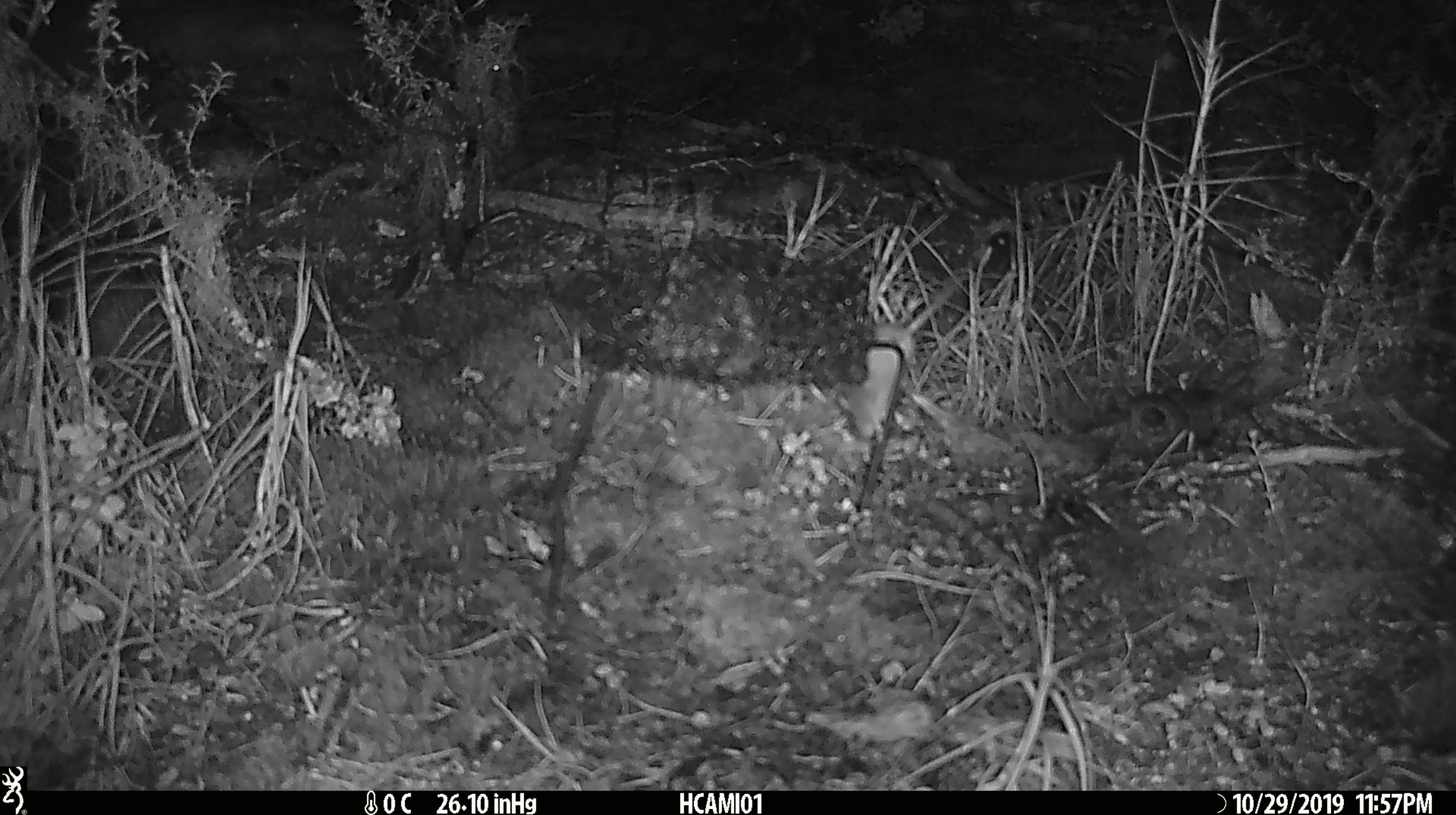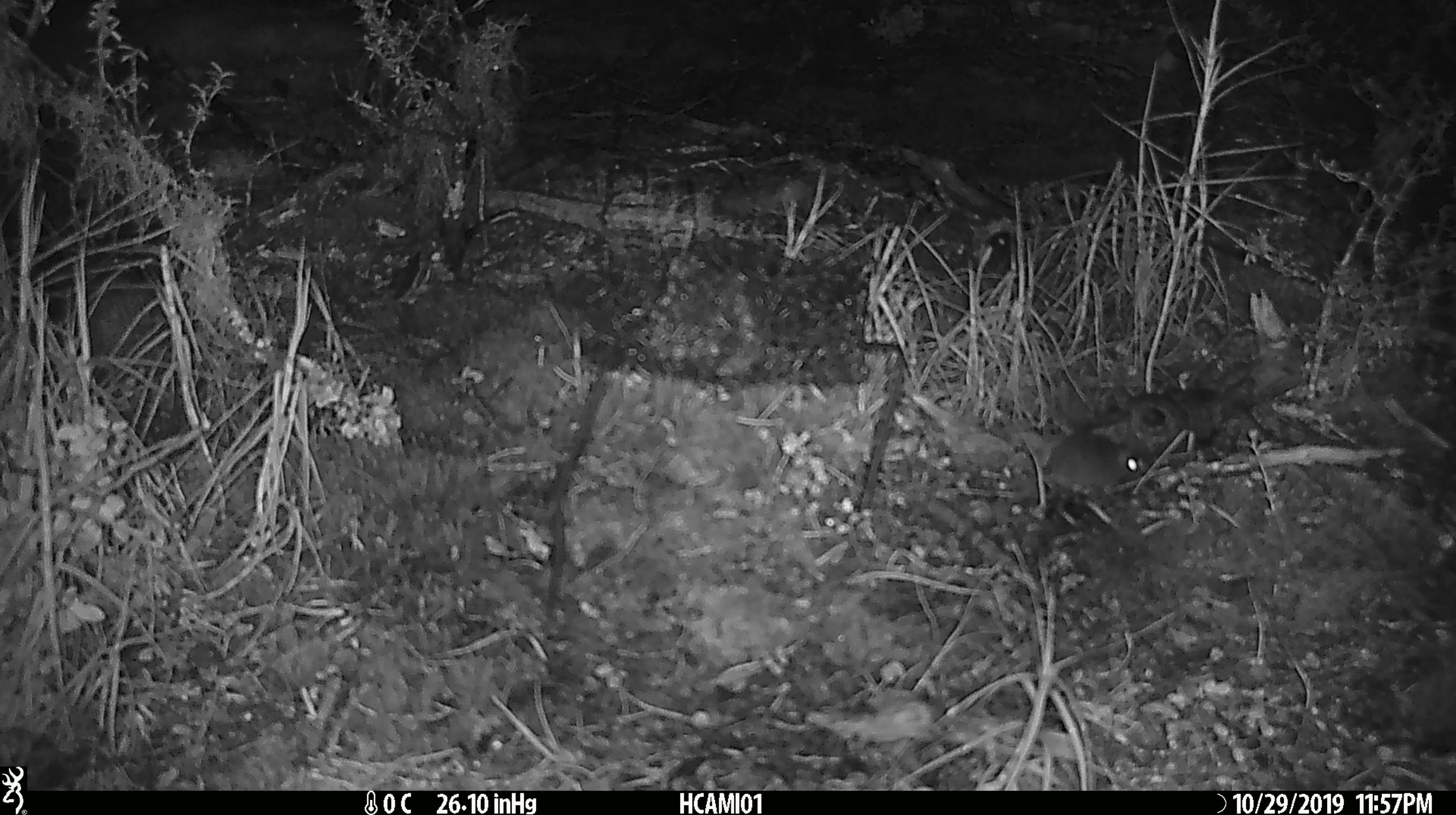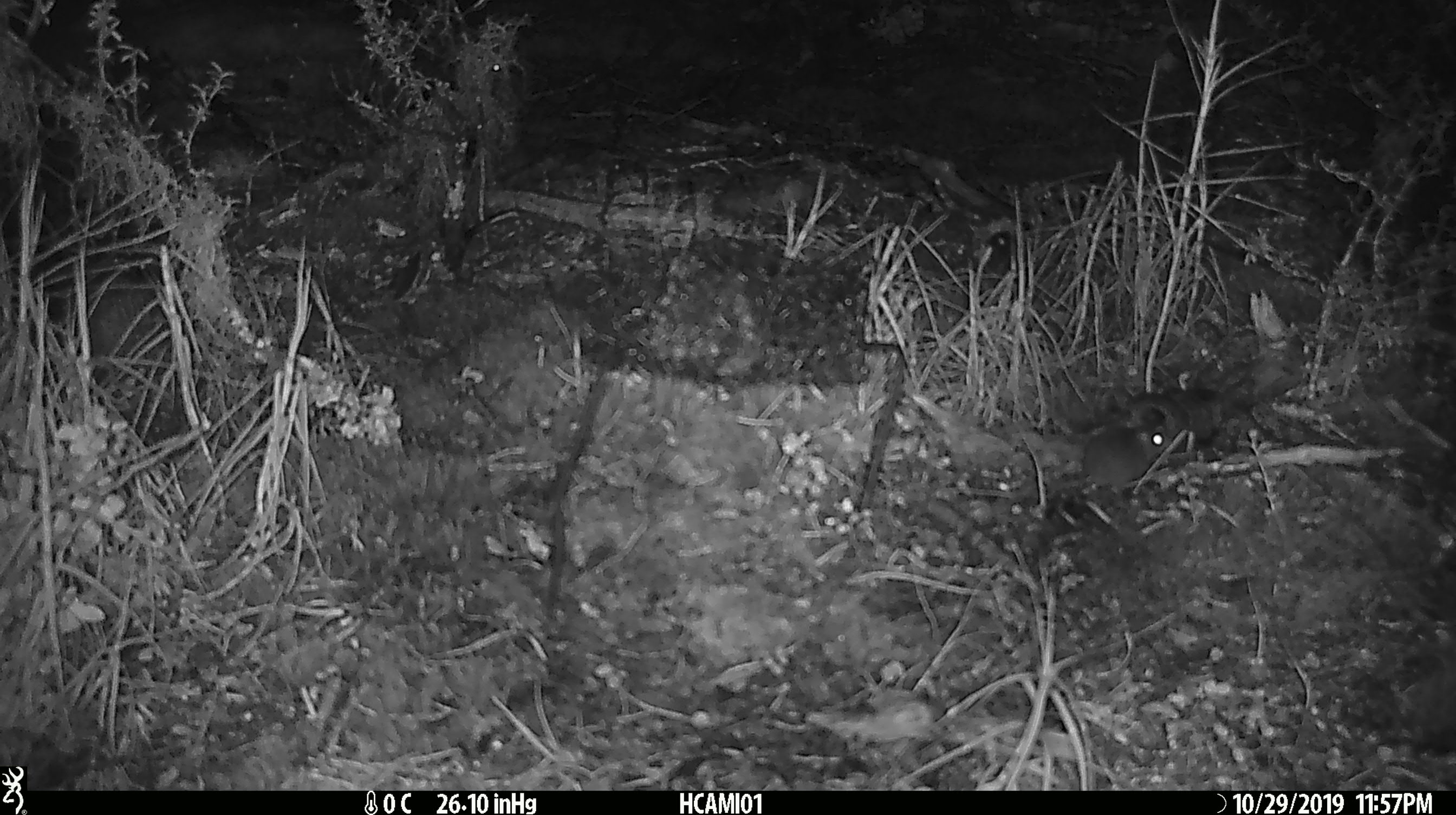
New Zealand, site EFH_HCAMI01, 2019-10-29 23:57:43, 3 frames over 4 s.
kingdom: Animalia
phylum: Chordata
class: Mammalia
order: Rodentia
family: Muridae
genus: Mus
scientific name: Mus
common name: mouse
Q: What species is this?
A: Mouse (Mus).